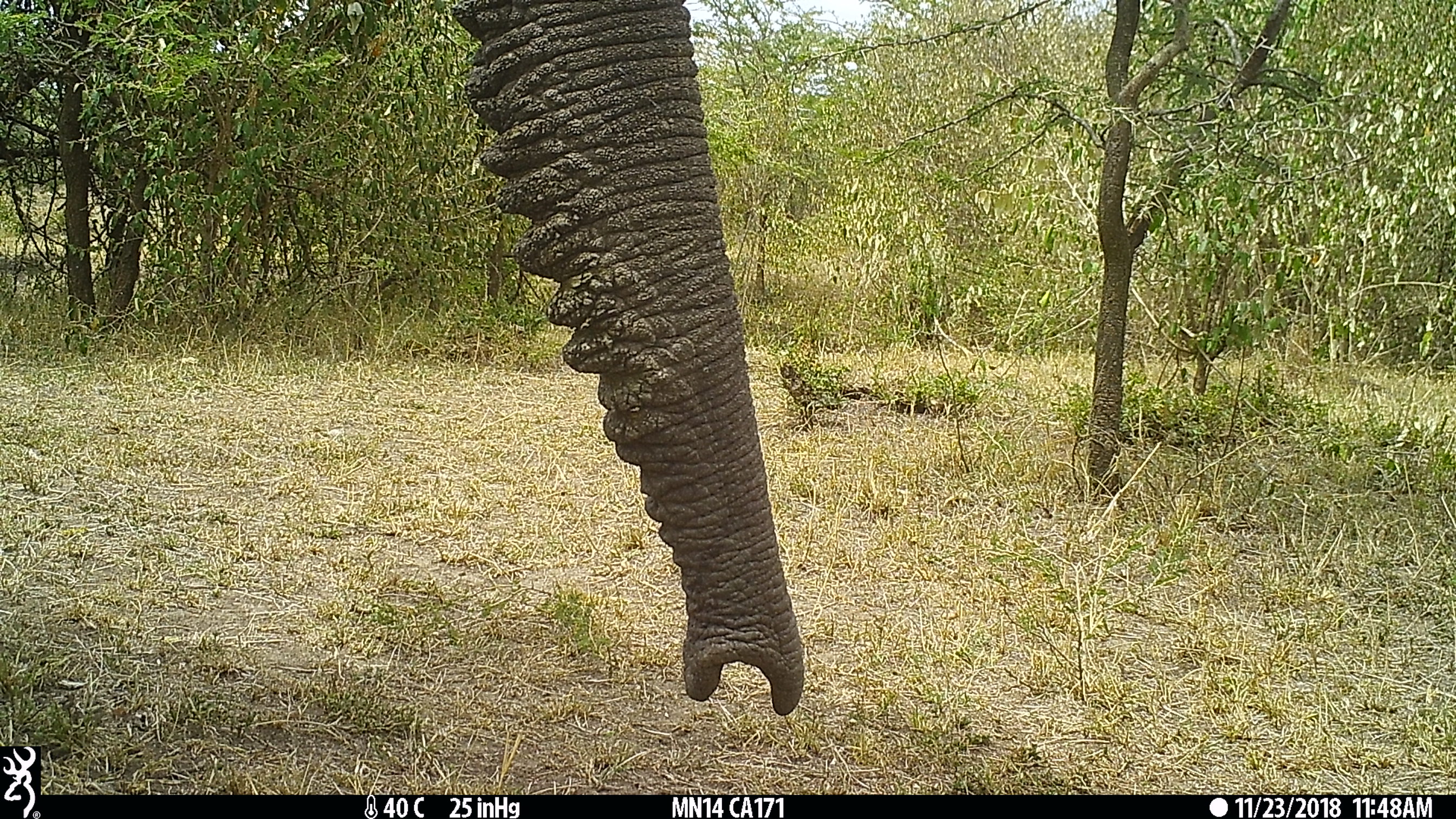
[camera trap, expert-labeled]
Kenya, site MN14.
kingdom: Animalia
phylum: Chordata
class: Mammalia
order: Proboscidea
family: Elephantidae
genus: Loxodonta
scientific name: Loxodonta africana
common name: elephant